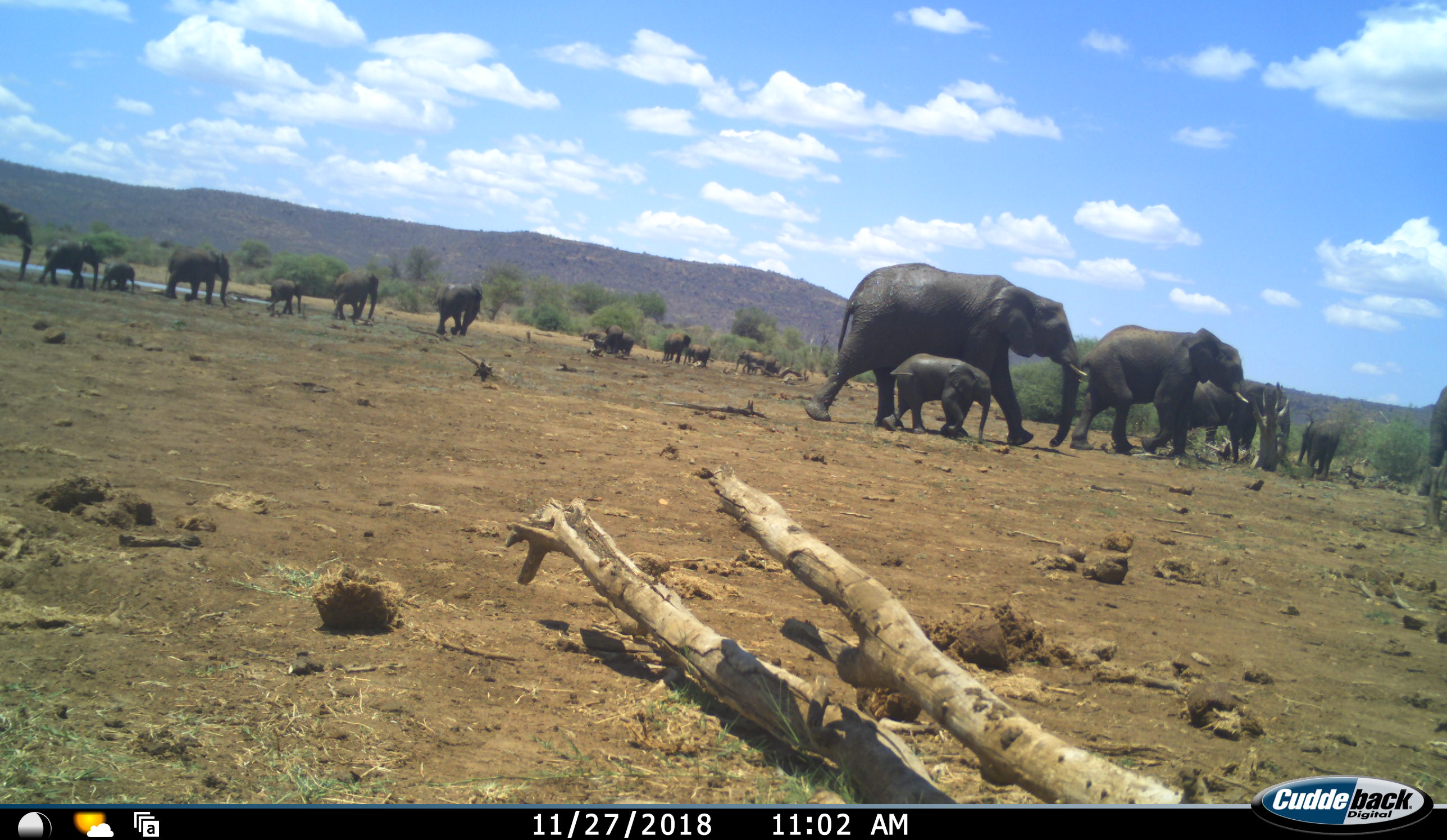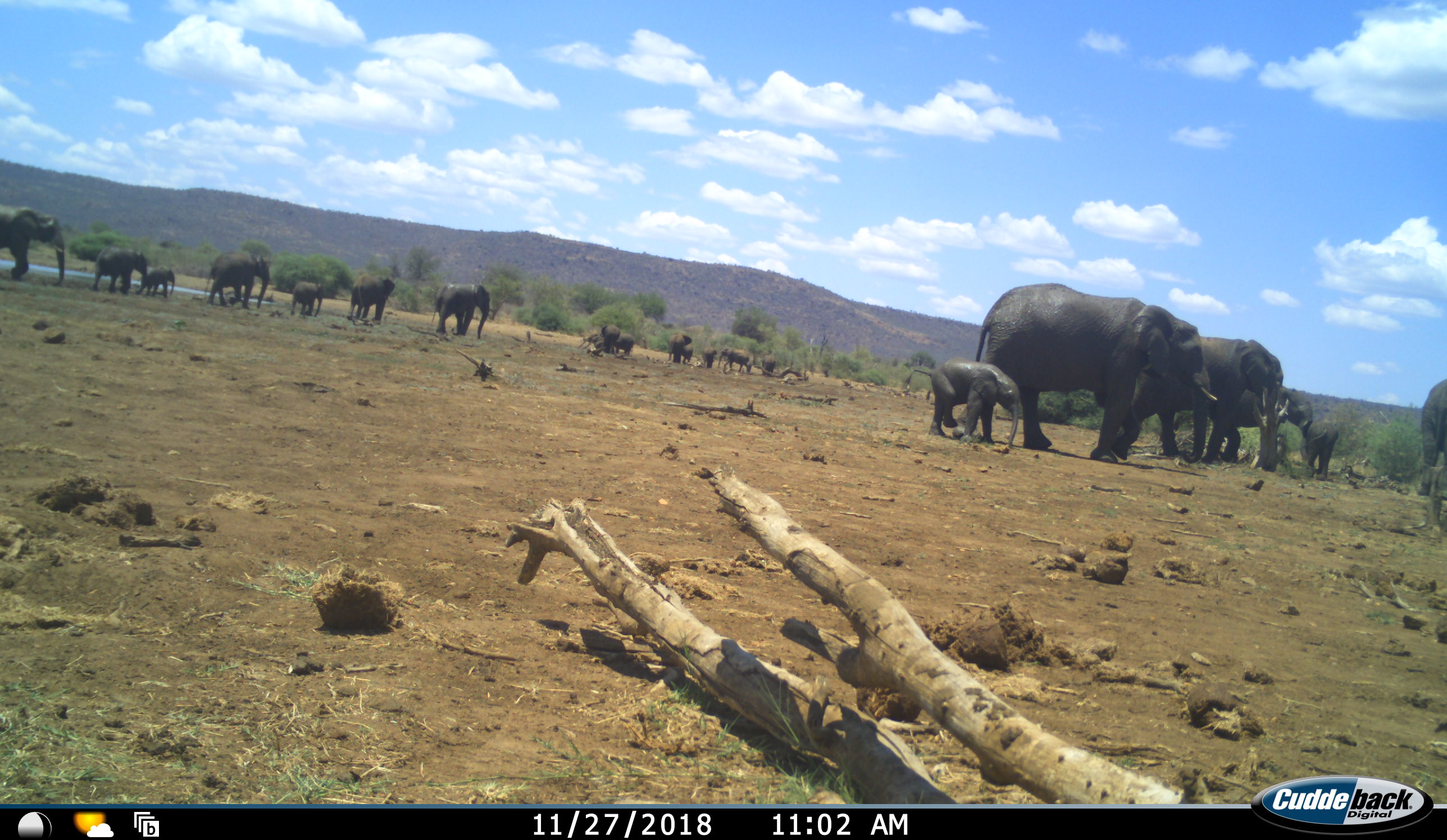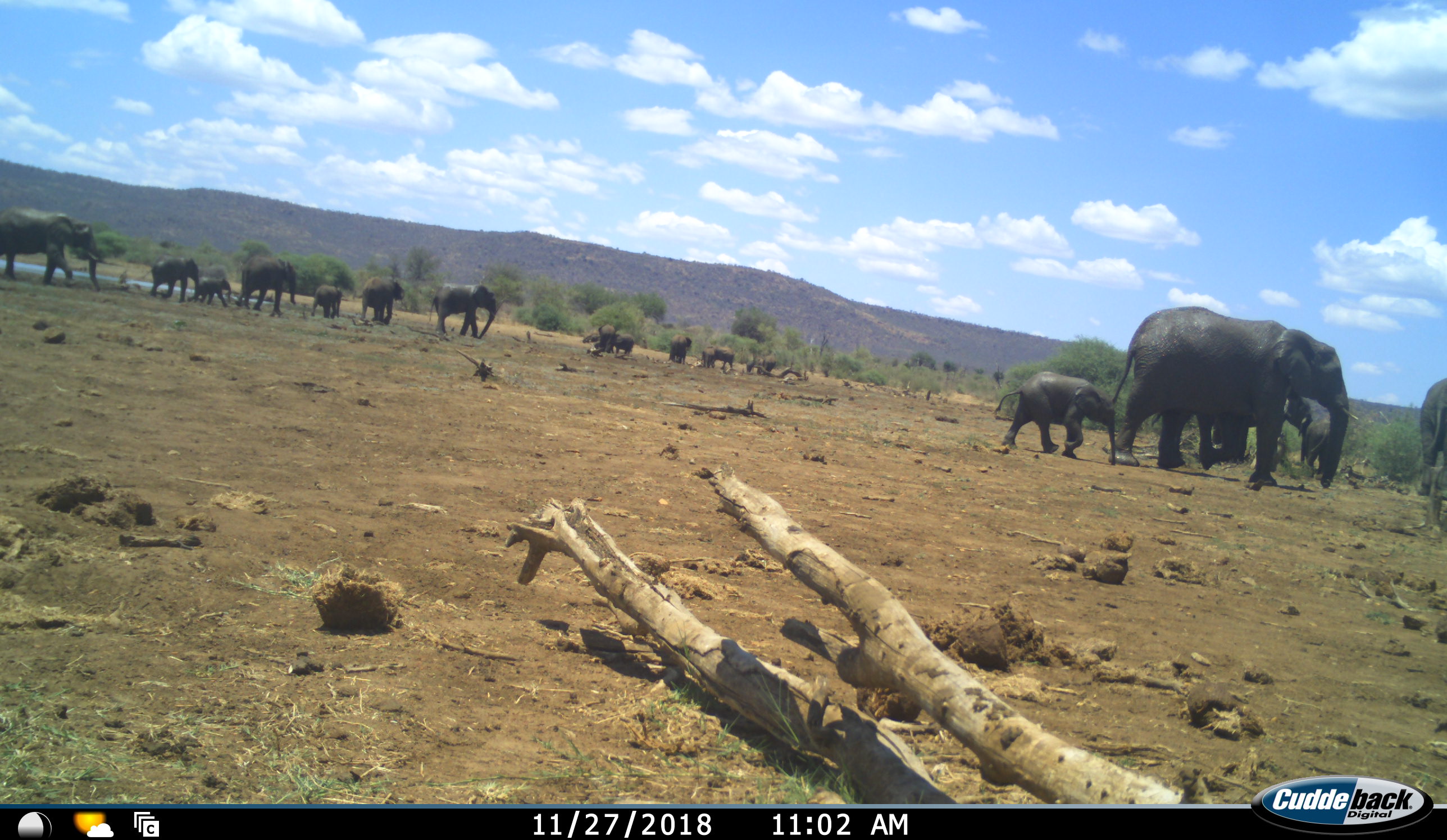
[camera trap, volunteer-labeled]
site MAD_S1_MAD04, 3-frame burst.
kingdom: Animalia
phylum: Chordata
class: Mammalia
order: Proboscidea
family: Elephantidae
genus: Loxodonta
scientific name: Loxodonta africana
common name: african bush elephant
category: elephant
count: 11-50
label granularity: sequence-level